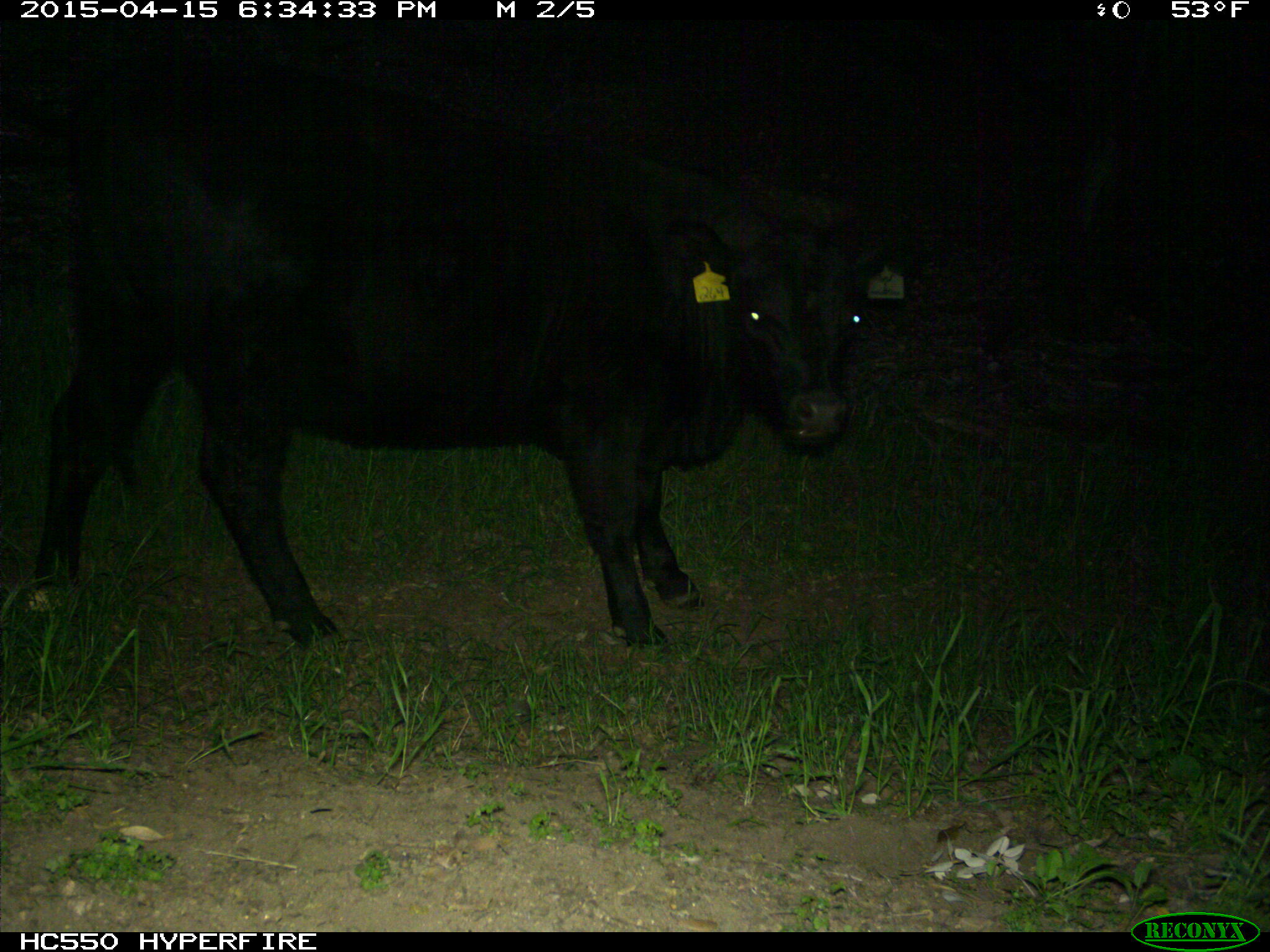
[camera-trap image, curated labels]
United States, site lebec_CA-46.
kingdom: Animalia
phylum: Chordata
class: Mammalia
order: Artiodactyla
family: Bovidae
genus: Bos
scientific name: Bos taurus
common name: domestic cow